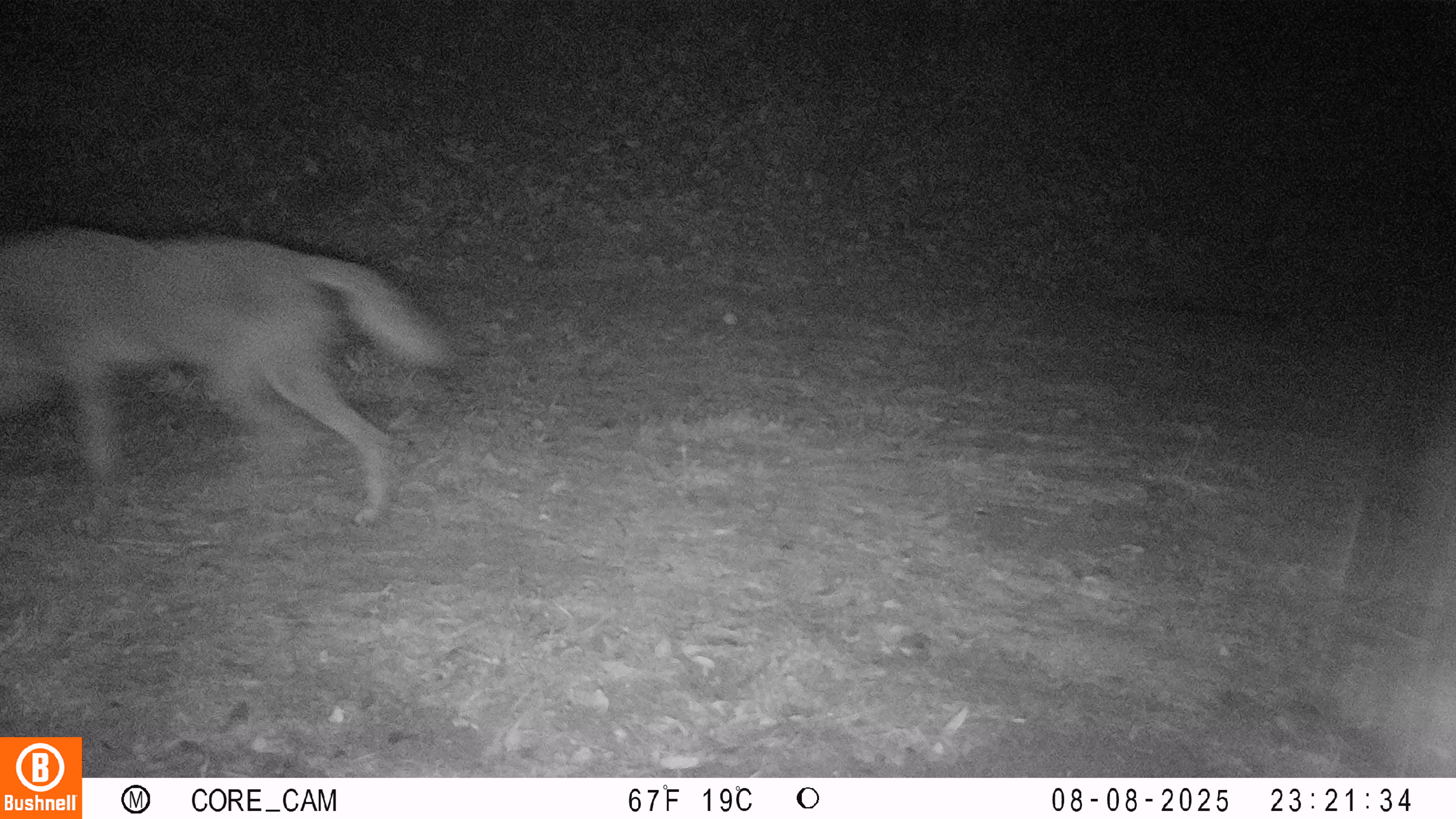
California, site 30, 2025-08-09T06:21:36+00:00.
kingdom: Animalia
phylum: Chordata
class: Mammalia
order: Carnivora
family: Canidae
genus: Canis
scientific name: Canis latrans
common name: coyote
Coyote (Canis latrans).